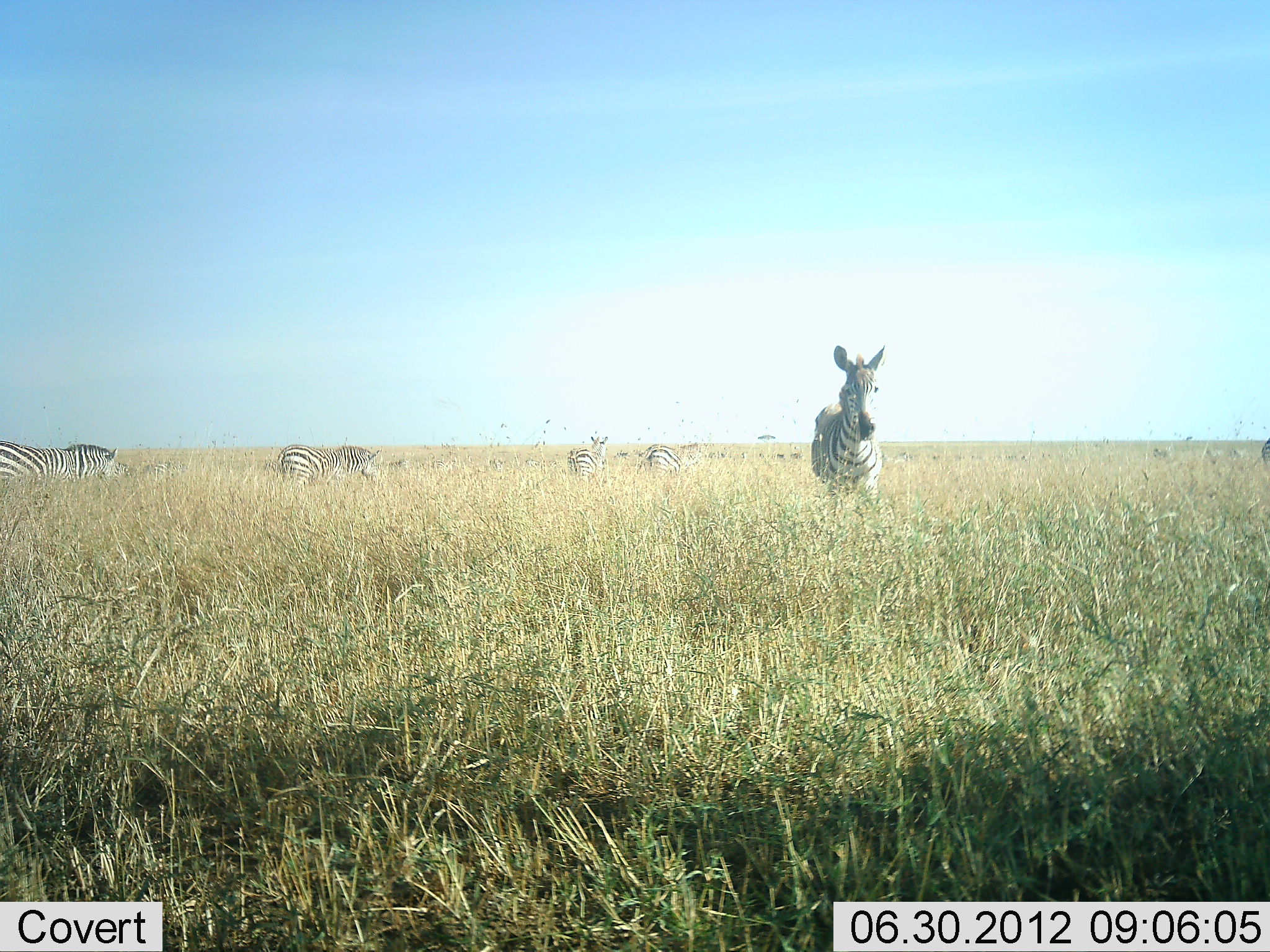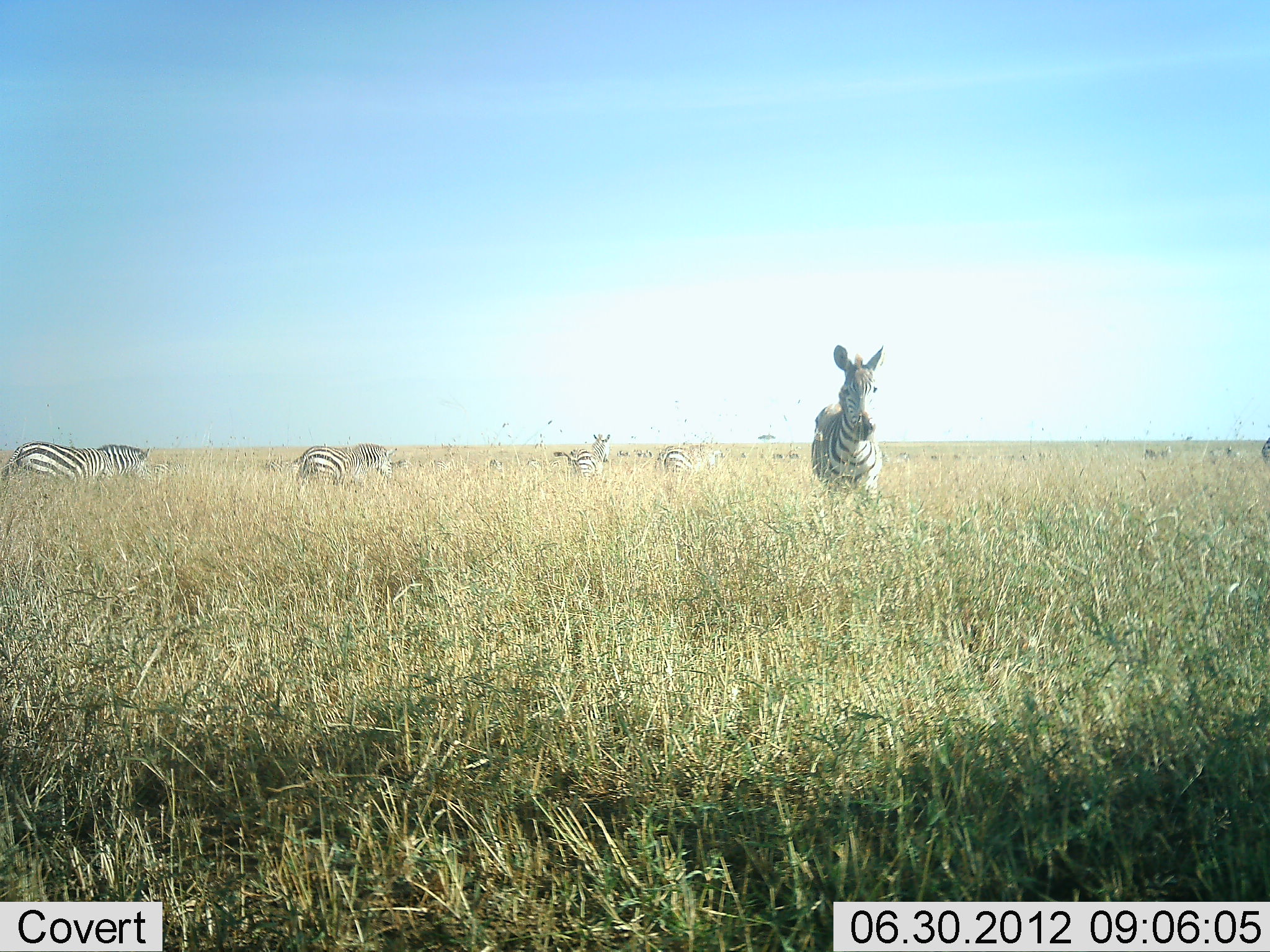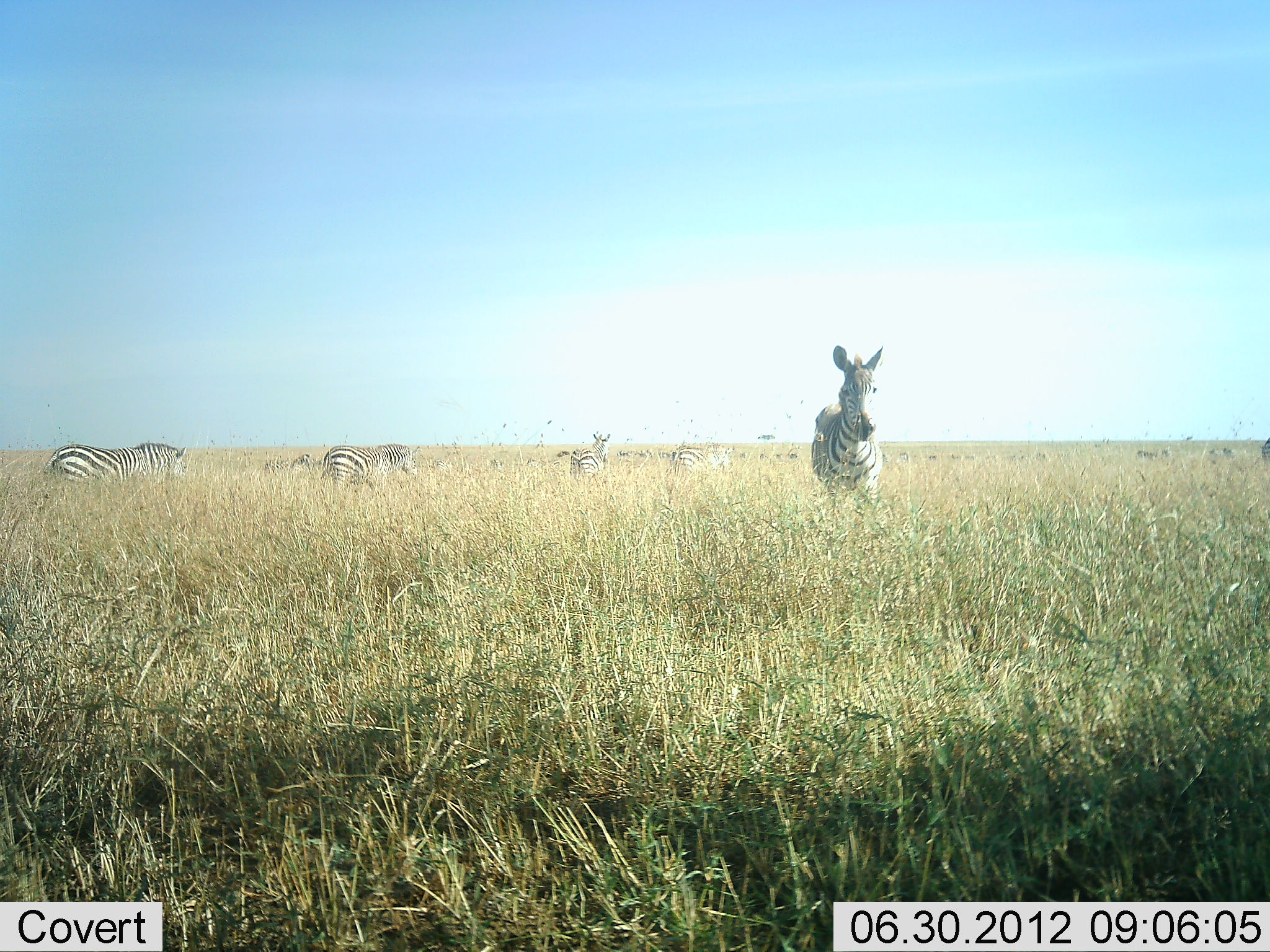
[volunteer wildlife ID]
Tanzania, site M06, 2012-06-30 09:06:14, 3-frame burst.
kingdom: Animalia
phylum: Chordata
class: Mammalia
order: Perissodactyla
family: Equidae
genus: Equus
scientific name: Equus quagga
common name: plains zebra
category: zebra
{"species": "zebra (plains zebra) (Equus quagga)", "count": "8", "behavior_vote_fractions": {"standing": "90%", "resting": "0%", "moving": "60%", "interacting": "0%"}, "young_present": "0%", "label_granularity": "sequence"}